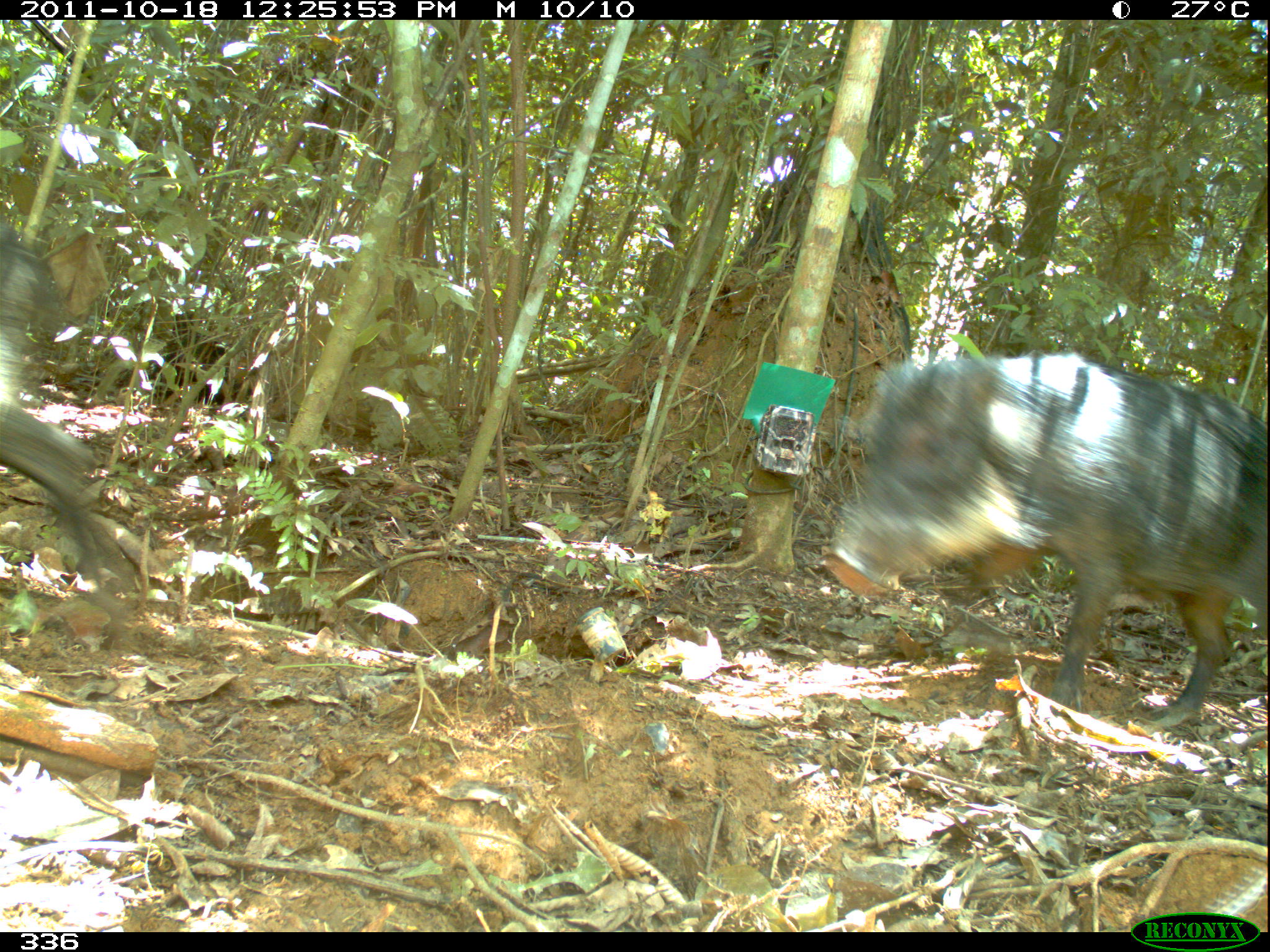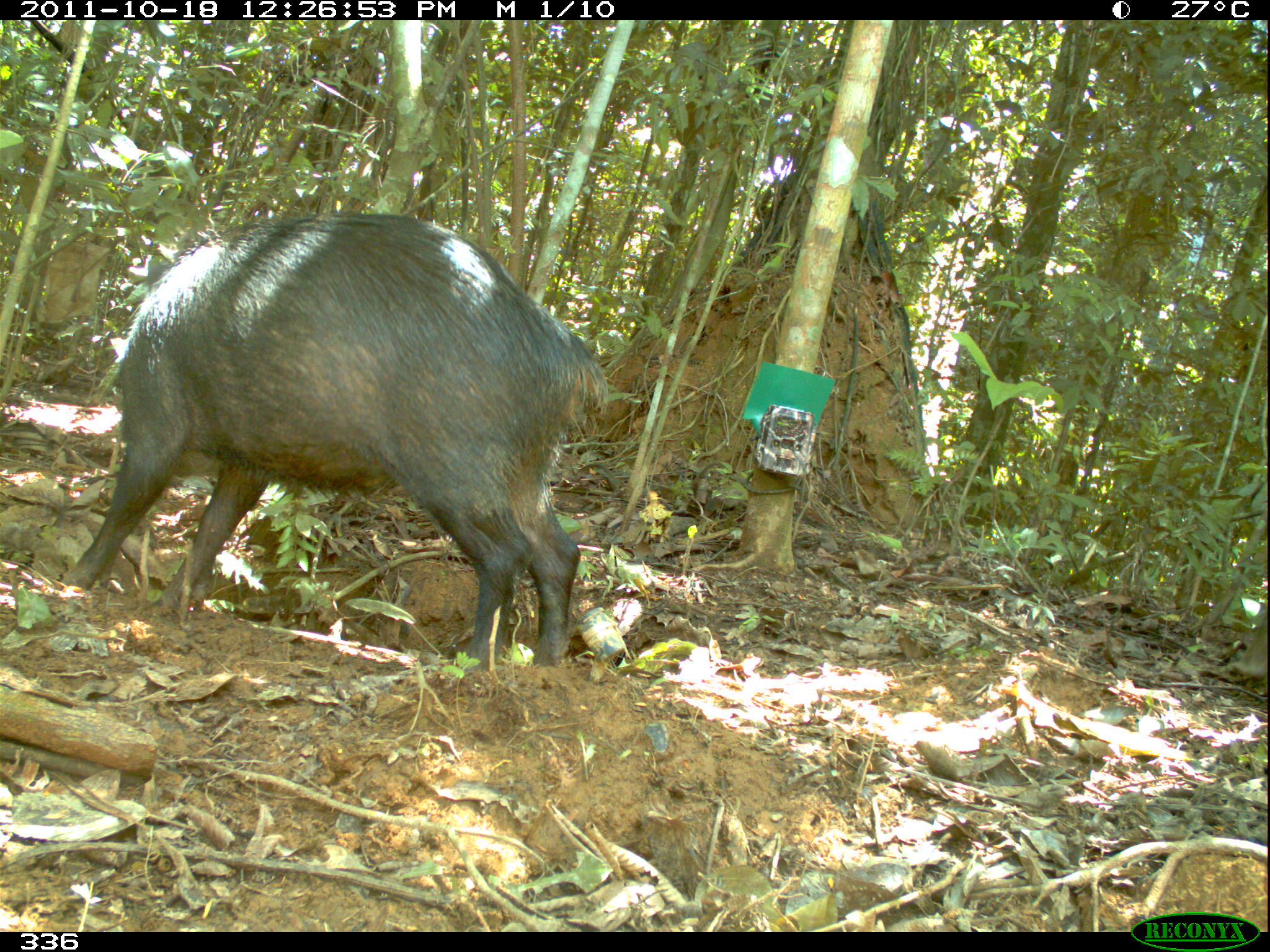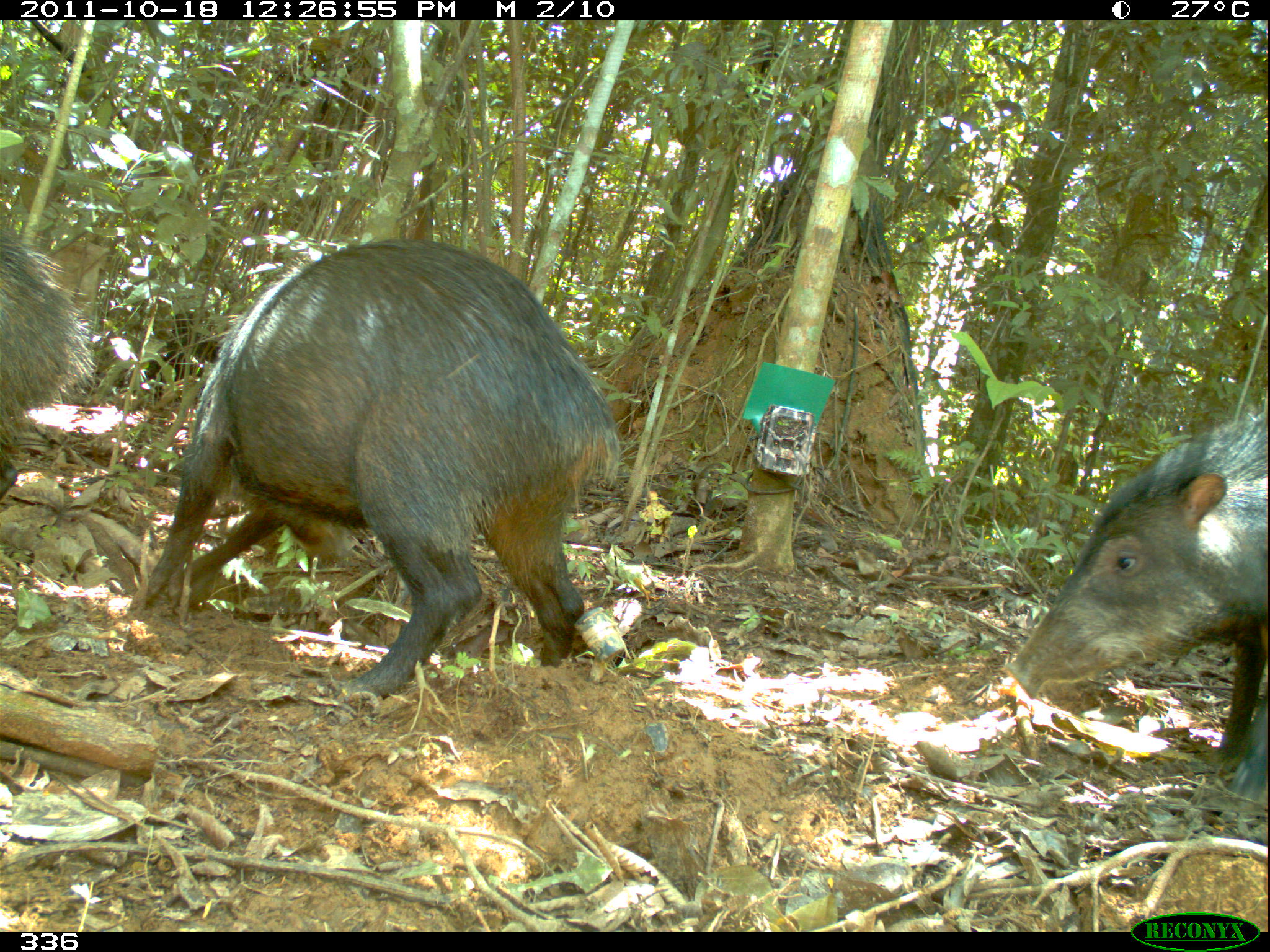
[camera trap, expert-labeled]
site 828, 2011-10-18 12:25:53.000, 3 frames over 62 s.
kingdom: Animalia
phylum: Chordata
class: Mammalia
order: Artiodactyla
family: Tayassuidae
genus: Tayassu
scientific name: Tayassu pecari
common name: white-lipped peccary